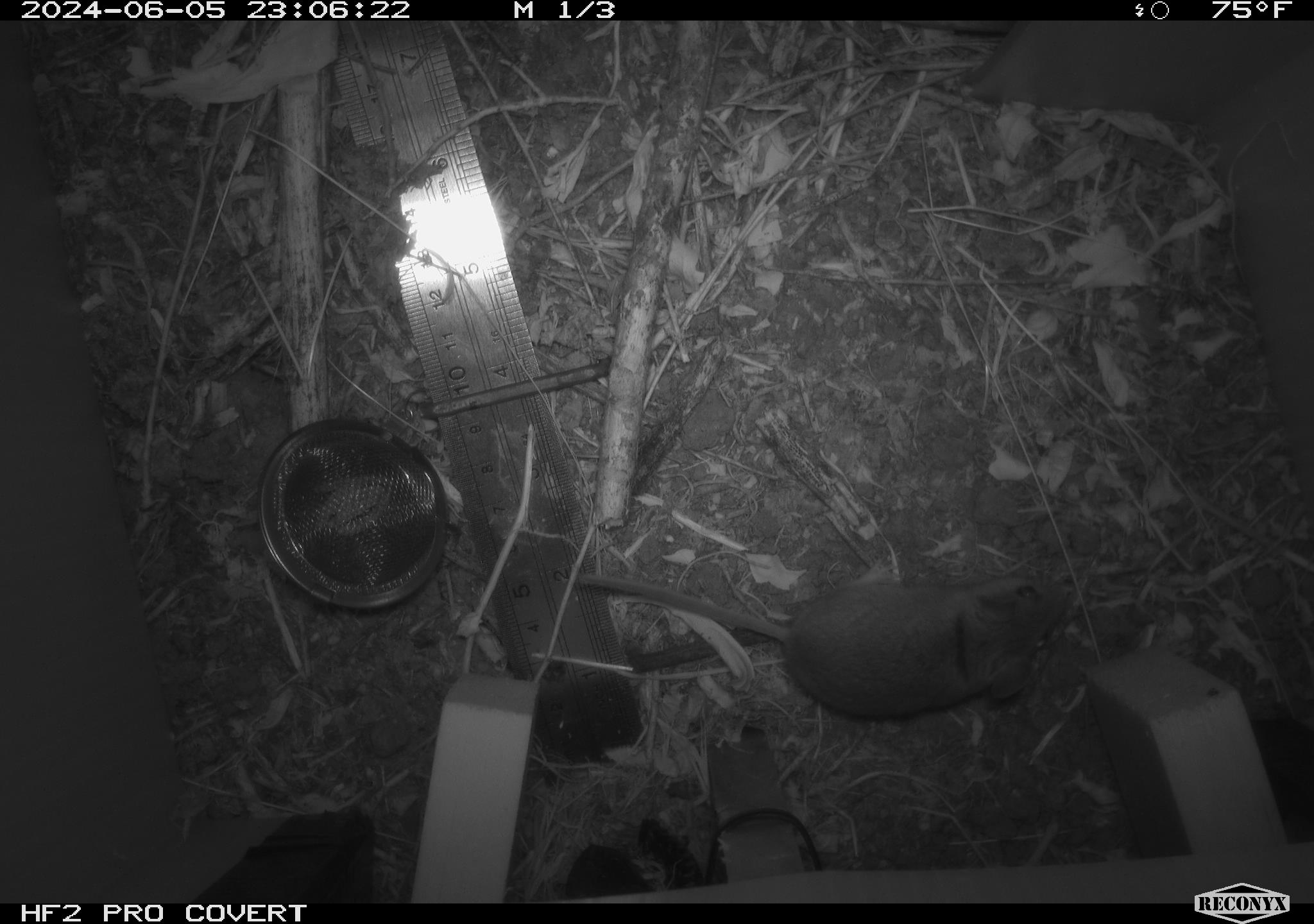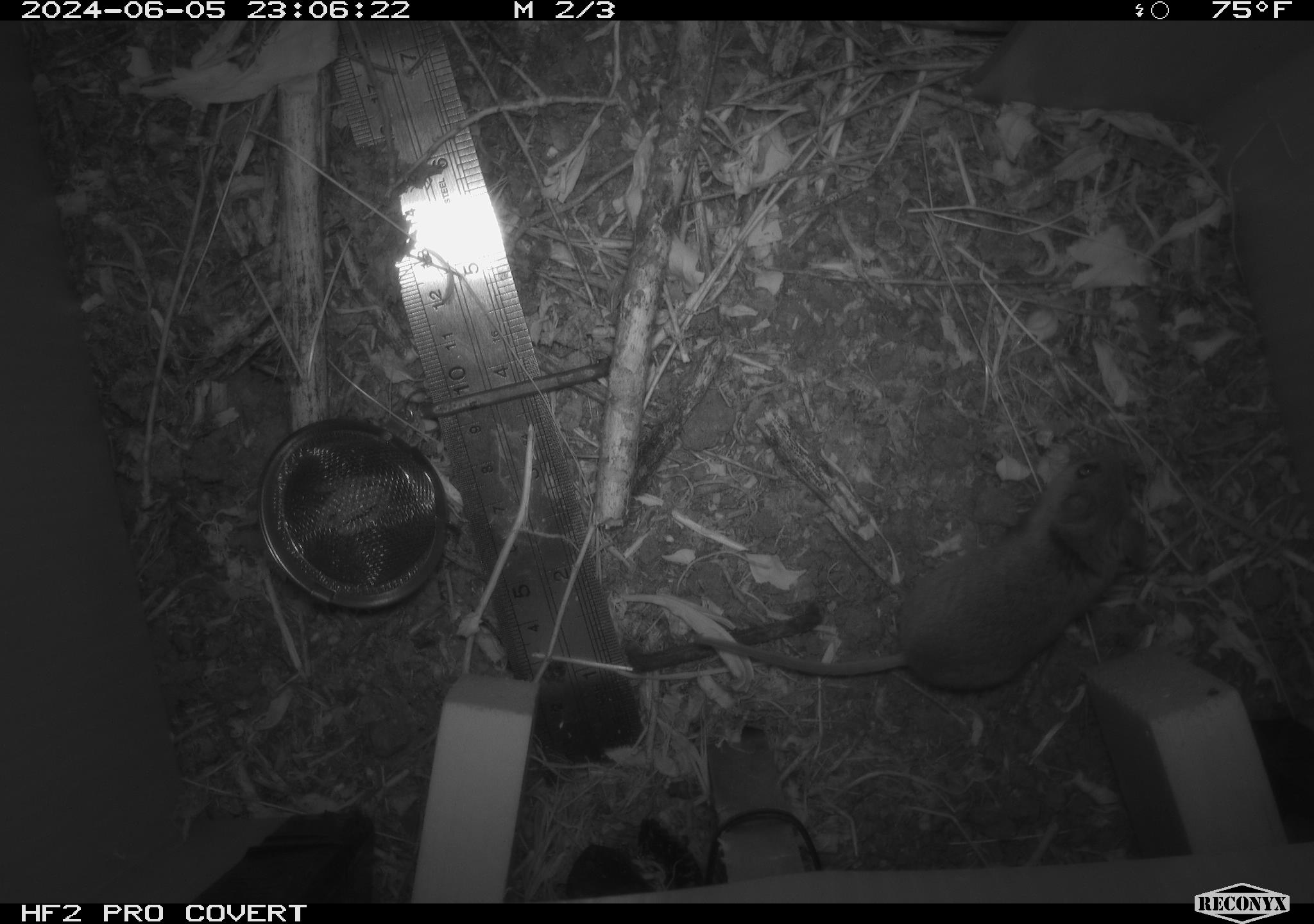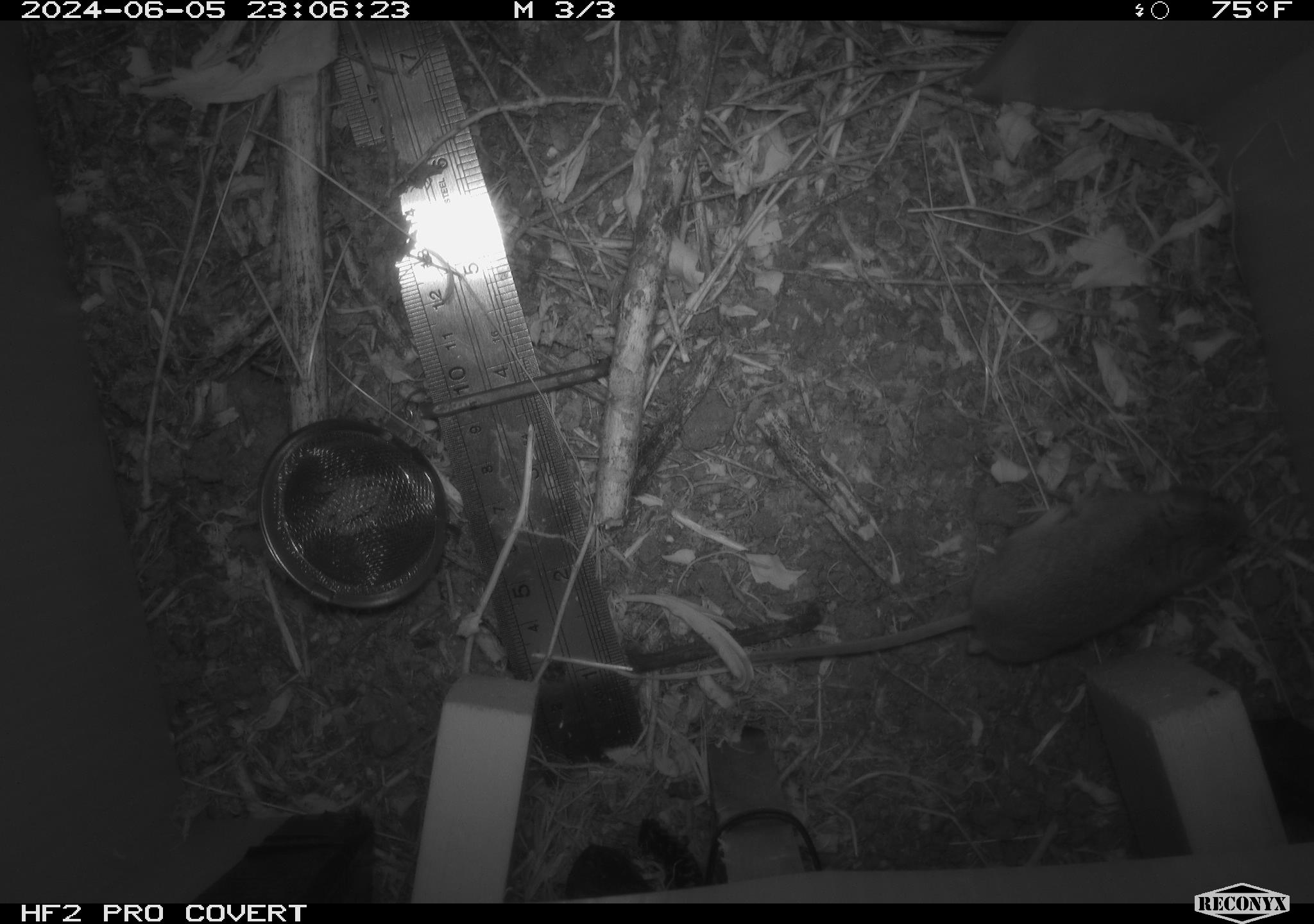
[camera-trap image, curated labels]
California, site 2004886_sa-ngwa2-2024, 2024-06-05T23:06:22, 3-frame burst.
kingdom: Animalia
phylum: Chordata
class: Mammalia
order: Rodentia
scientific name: Rodentia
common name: mouse species